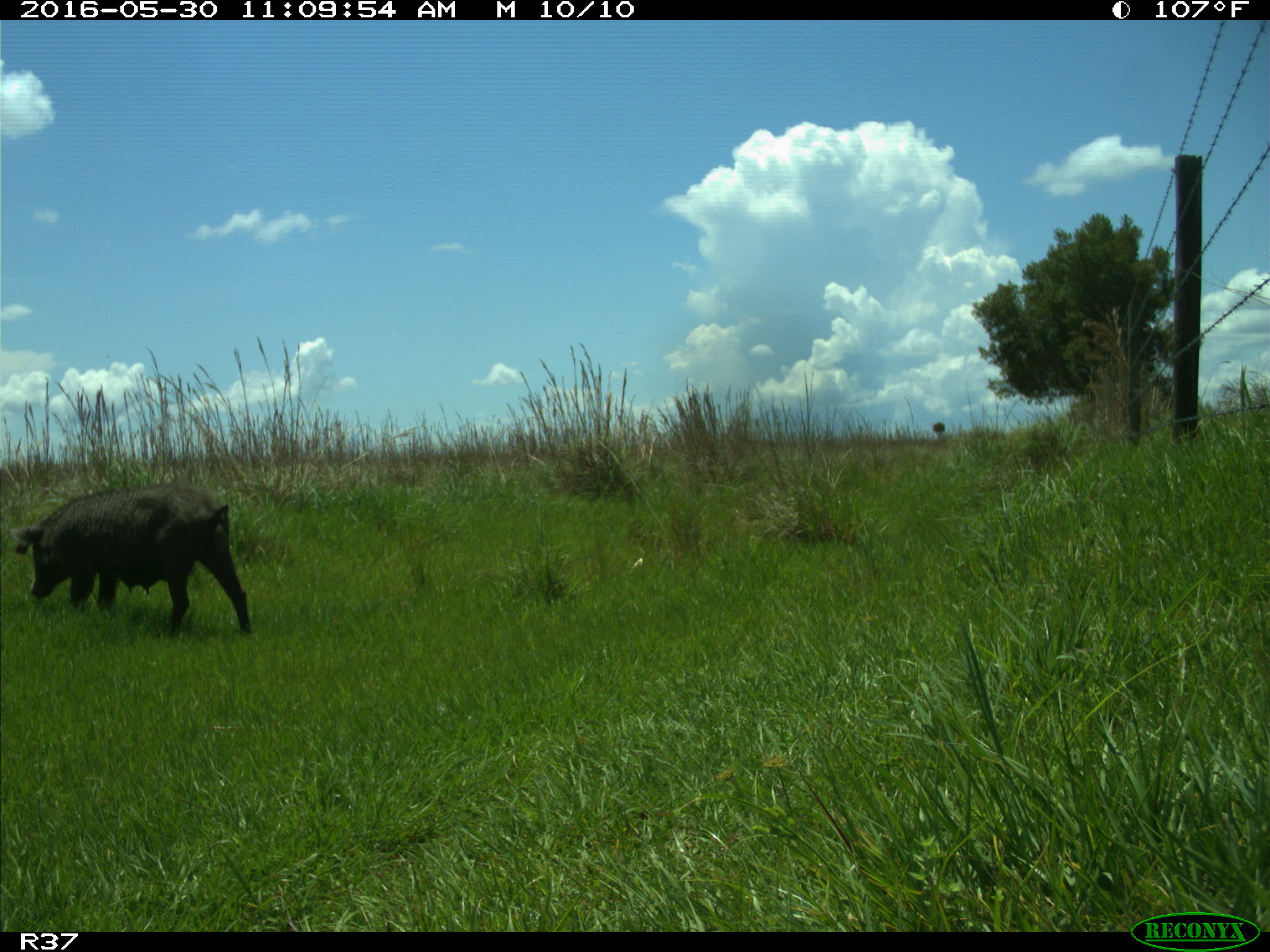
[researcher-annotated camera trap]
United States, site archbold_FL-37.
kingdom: Animalia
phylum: Chordata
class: Mammalia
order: Artiodactyla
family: Suidae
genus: Sus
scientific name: Sus scrofa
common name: wild boar